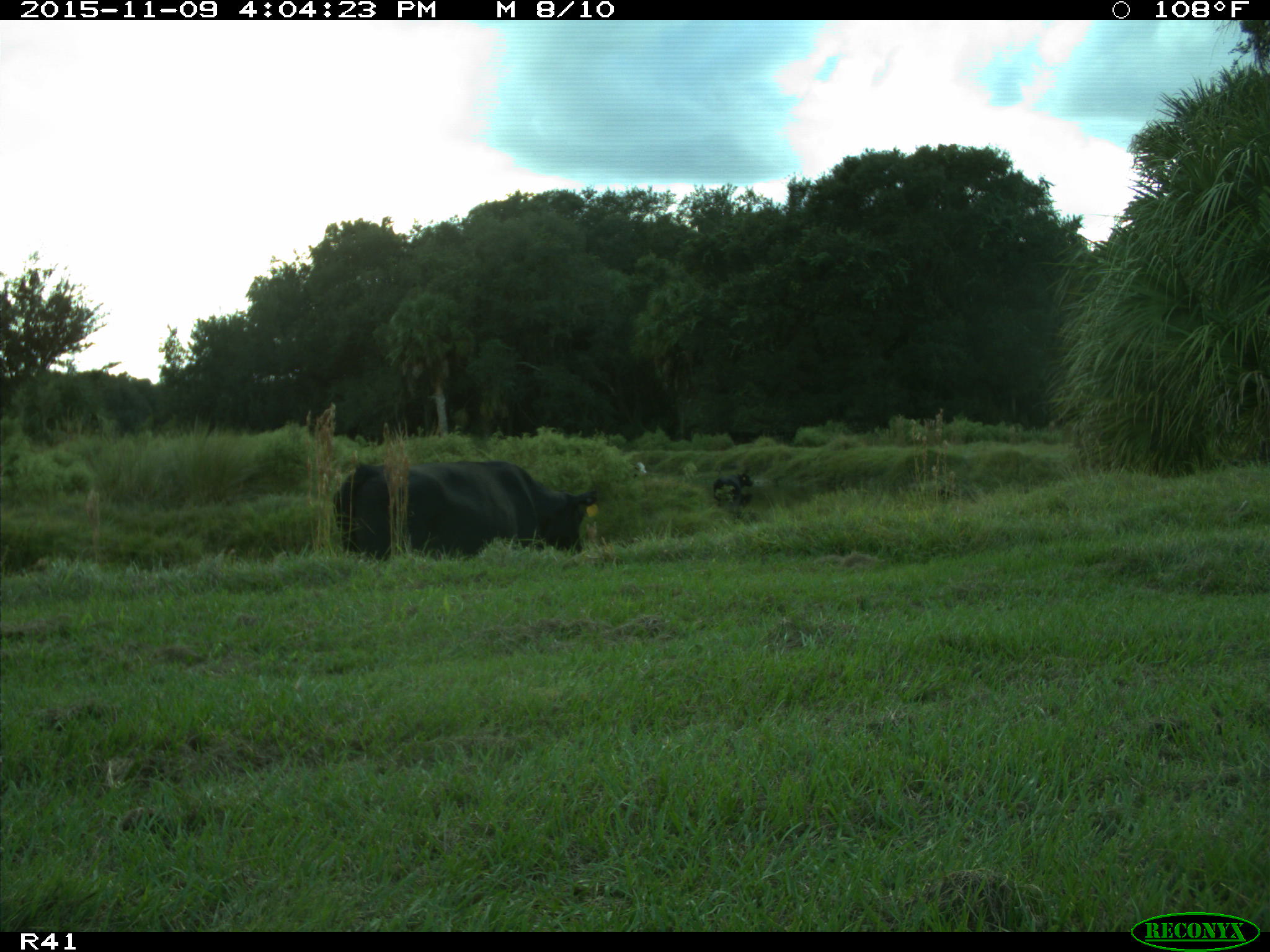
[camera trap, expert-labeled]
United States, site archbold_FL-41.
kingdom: Animalia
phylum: Chordata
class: Mammalia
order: Artiodactyla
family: Bovidae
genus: Bos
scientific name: Bos taurus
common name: domestic cow